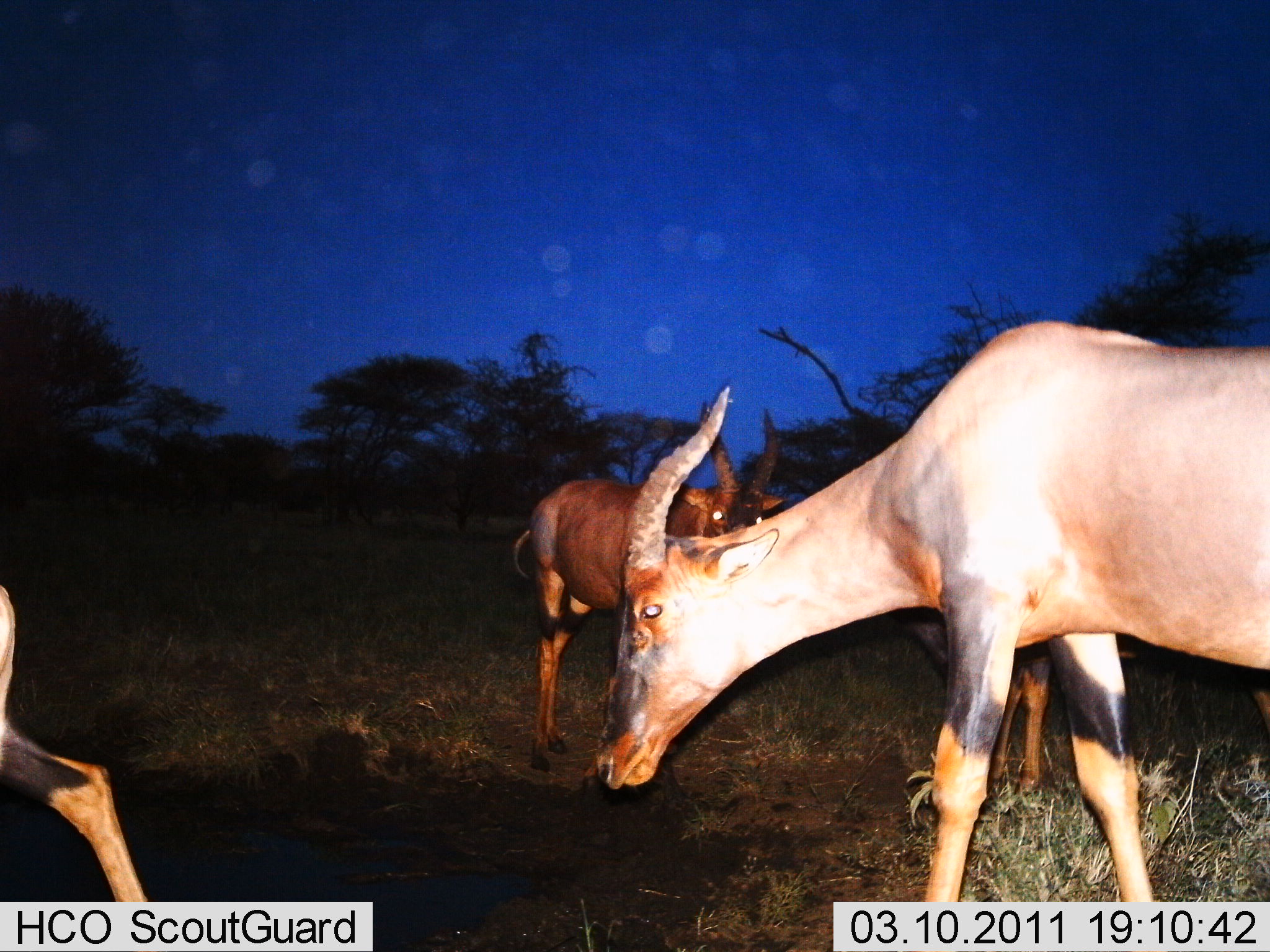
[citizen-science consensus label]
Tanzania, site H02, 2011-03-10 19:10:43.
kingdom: Animalia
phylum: Chordata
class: Mammalia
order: Artiodactyla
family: Bovidae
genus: Damaliscus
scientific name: Damaliscus lunatus jimela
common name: topi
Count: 3.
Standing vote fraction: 70%.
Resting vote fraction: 0%.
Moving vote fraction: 60%.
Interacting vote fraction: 0%.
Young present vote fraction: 0%.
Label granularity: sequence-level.